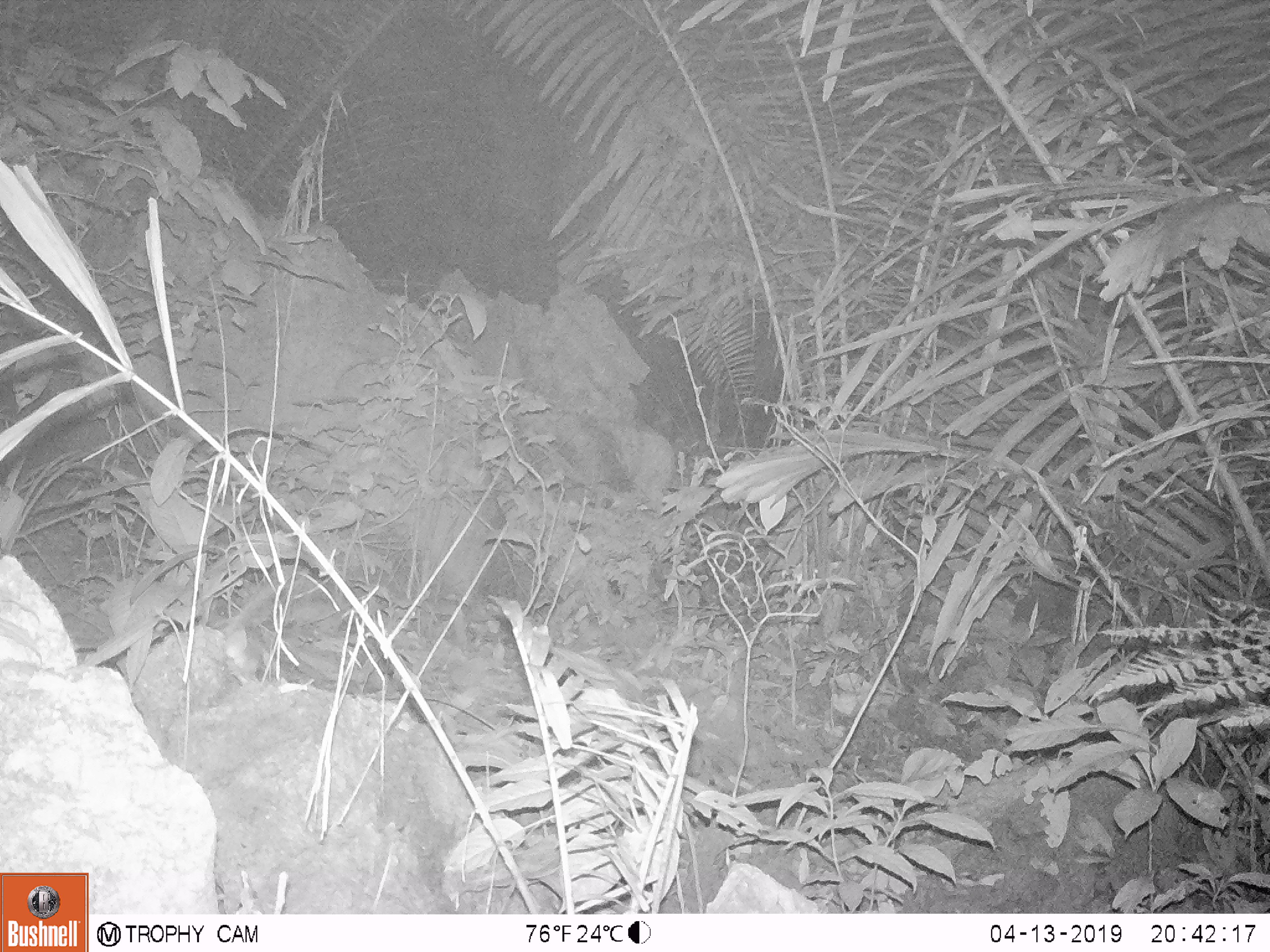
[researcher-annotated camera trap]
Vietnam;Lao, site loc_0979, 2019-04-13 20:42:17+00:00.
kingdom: Animalia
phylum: Chordata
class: Mammalia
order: Rodentia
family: Muridae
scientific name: Muridae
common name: old-world mice and rats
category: unidentified murid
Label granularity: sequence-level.